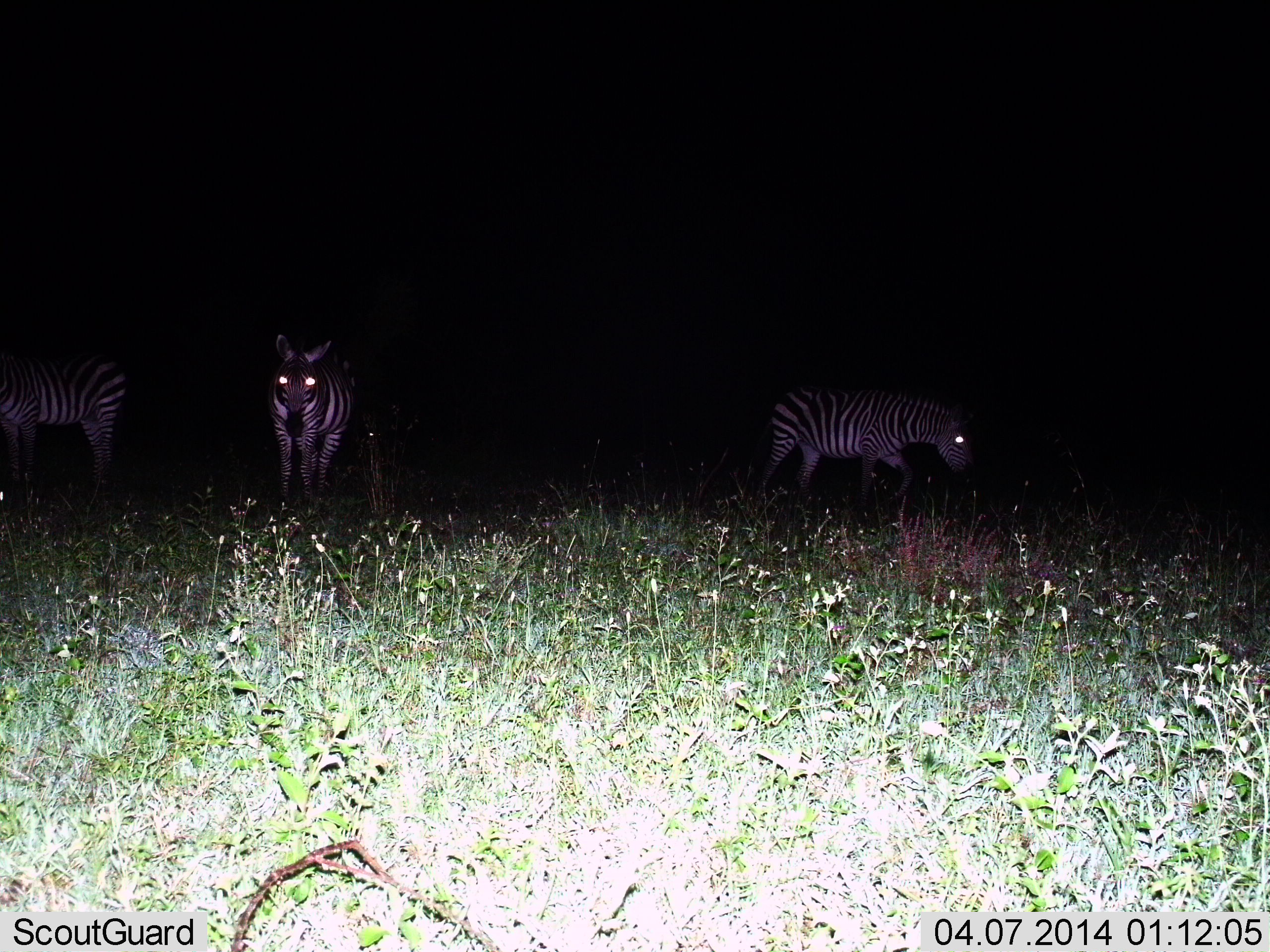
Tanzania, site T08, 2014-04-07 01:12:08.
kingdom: Animalia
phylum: Chordata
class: Mammalia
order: Perissodactyla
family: Equidae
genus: Equus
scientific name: Equus quagga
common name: plains zebra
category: zebra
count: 3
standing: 100%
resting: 0%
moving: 40%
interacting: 0%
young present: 0%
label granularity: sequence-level